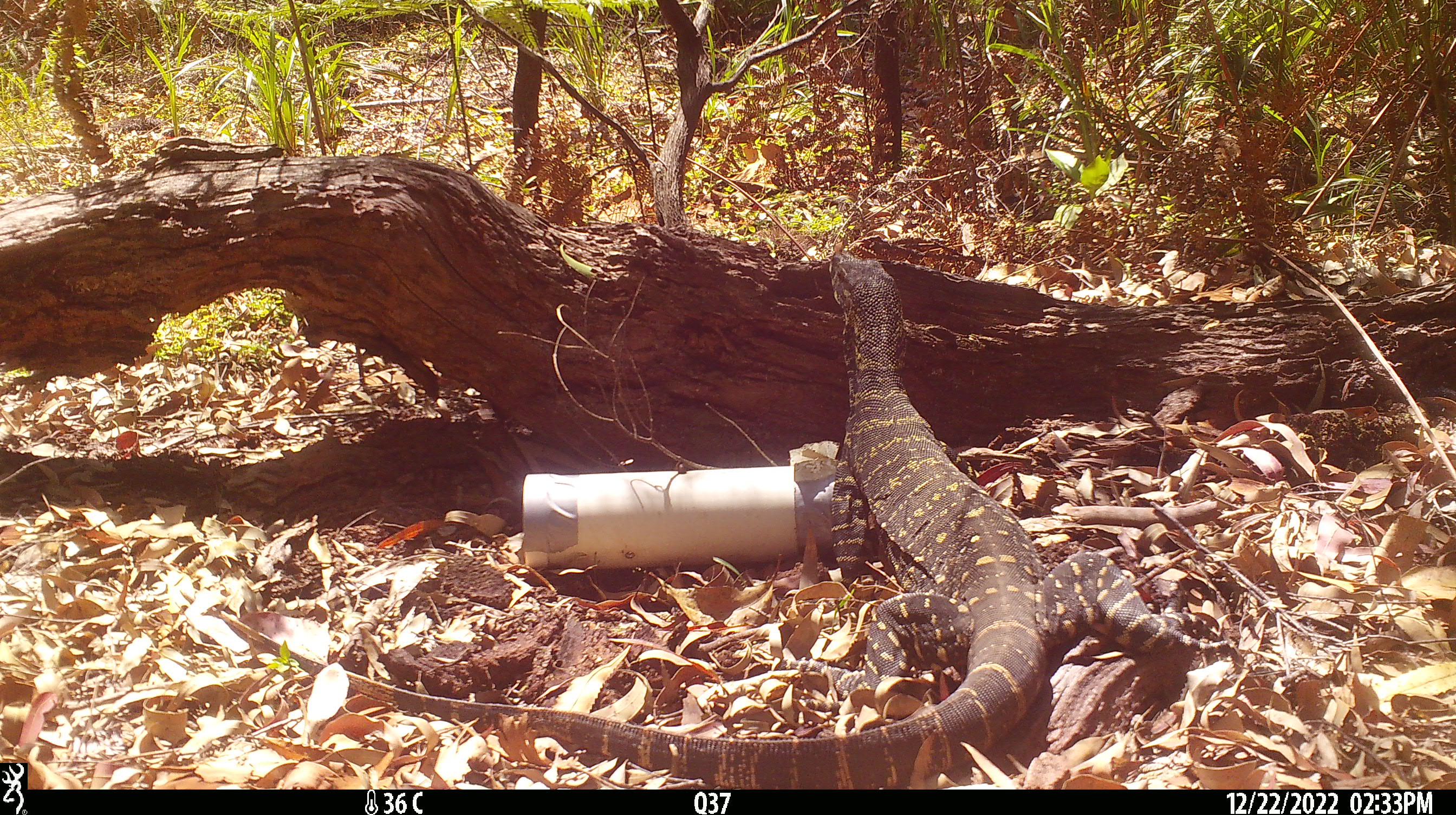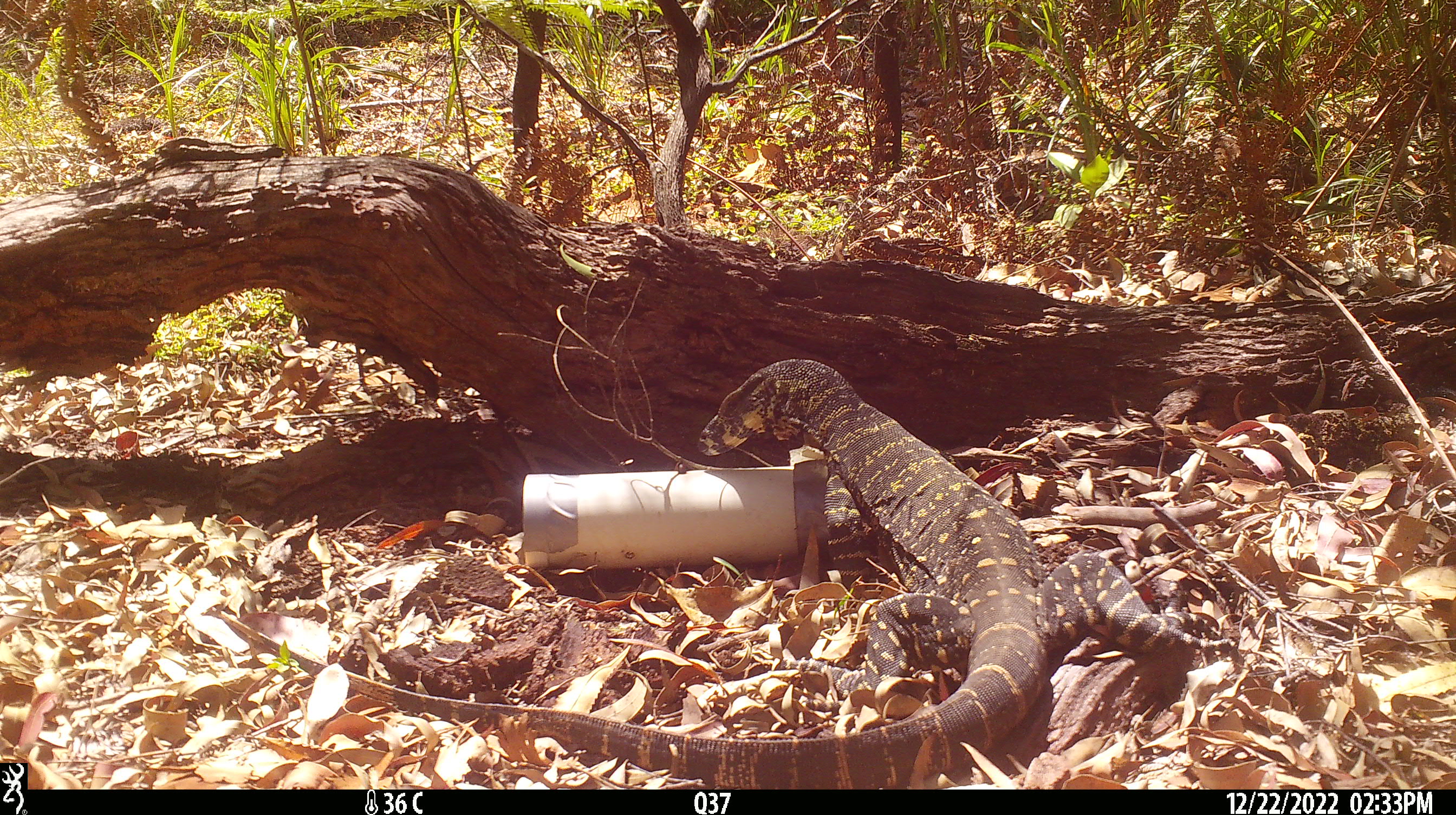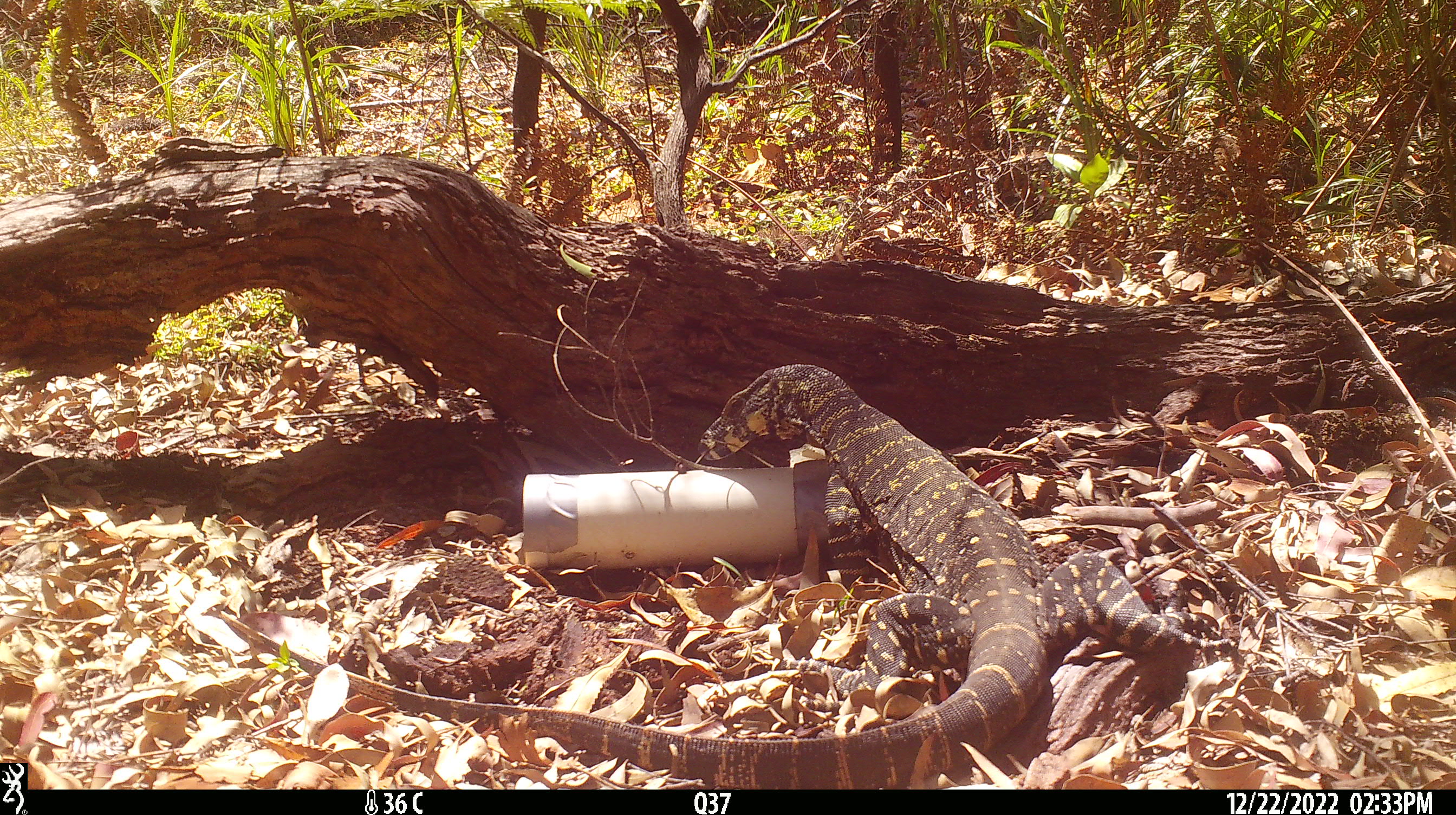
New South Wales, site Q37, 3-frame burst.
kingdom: Animalia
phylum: Chordata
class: Reptilia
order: Squamata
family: Varanidae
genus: Varanus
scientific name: Varanus varius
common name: lace monitor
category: goanna